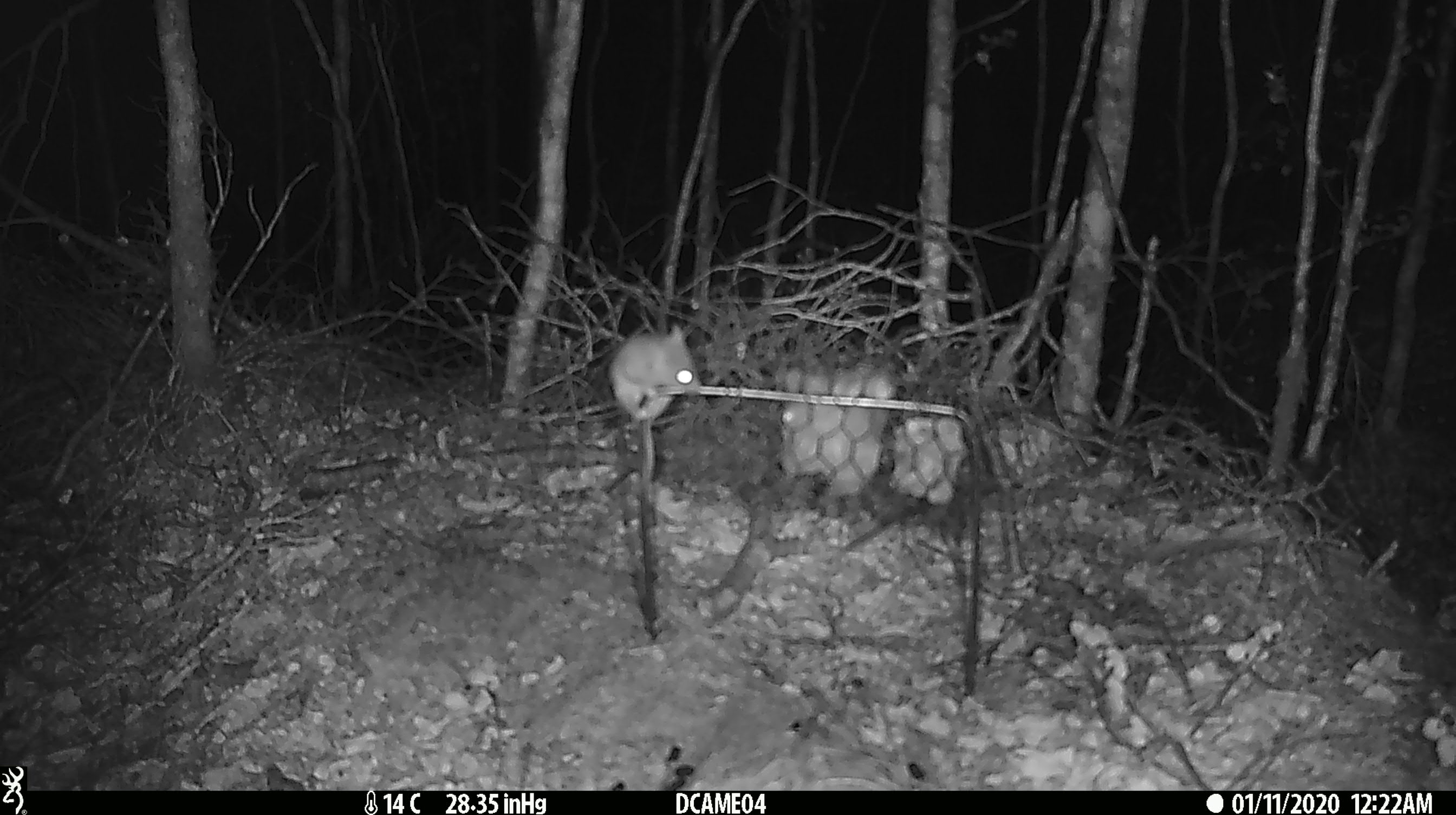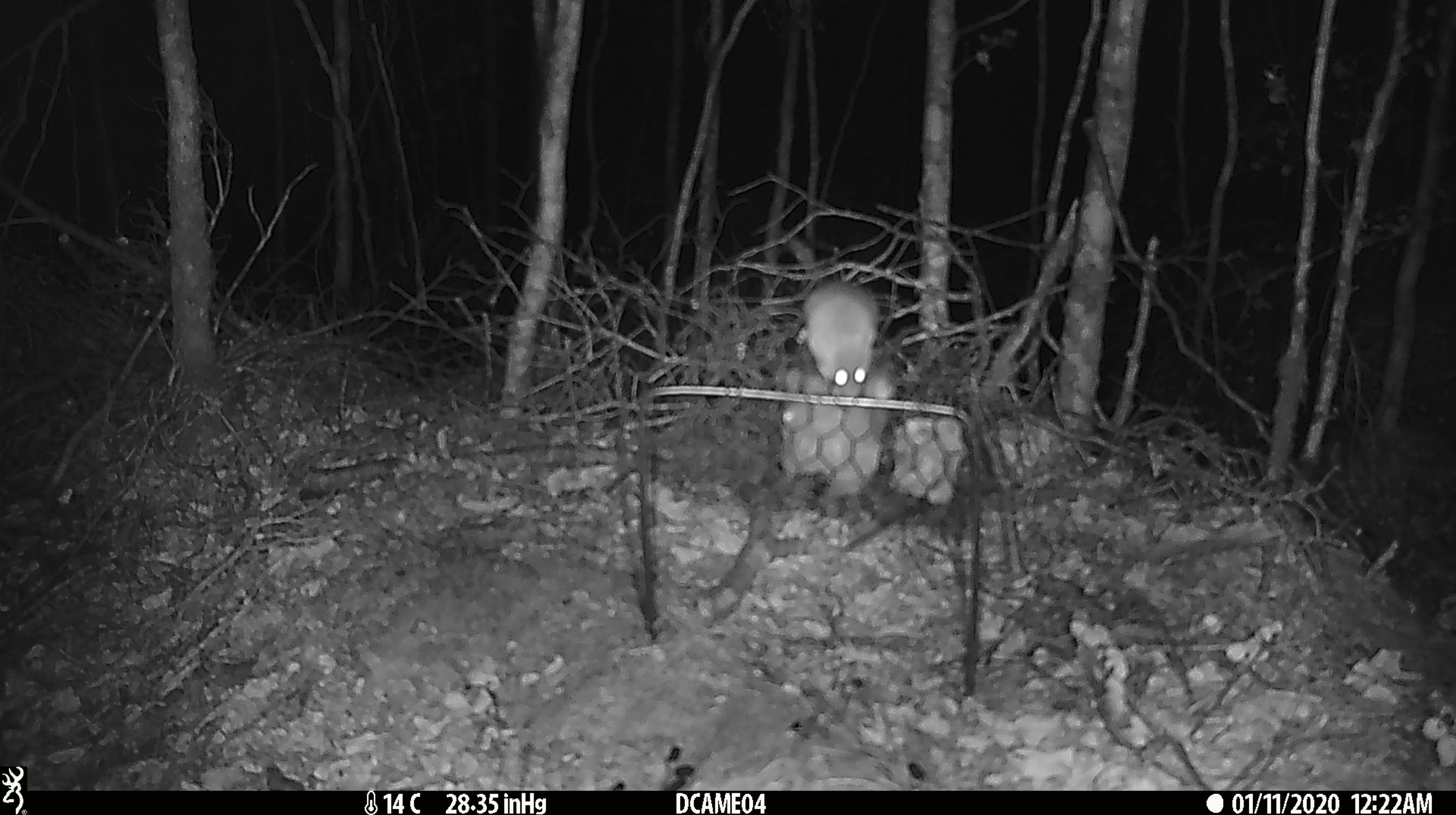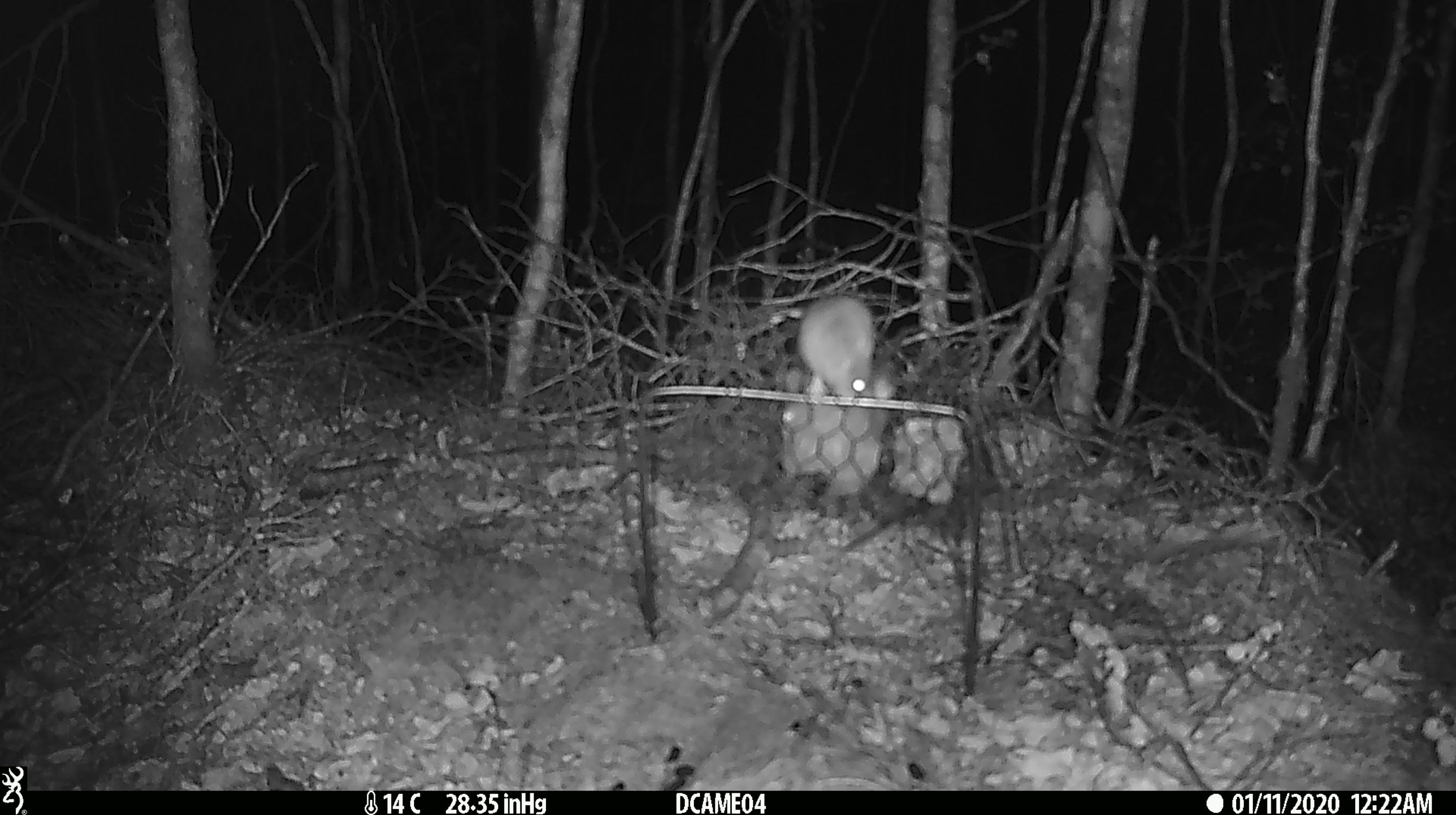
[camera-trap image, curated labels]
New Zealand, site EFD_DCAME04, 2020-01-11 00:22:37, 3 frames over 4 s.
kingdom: Animalia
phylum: Chordata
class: Mammalia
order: Rodentia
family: Muridae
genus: Mus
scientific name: Mus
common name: mouse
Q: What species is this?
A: Mouse (Mus).